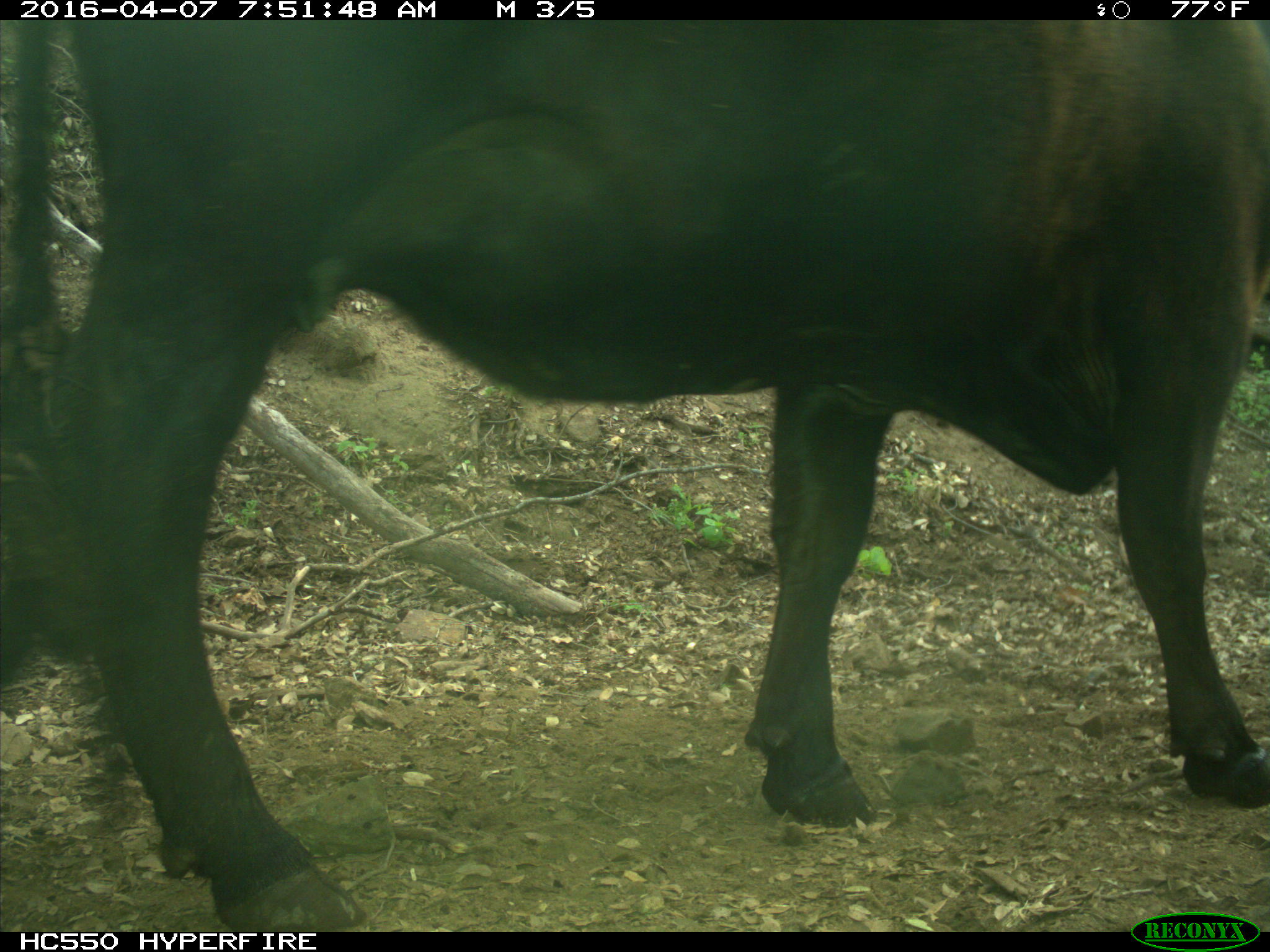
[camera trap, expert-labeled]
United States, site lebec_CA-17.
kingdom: Animalia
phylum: Chordata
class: Mammalia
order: Artiodactyla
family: Bovidae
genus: Bos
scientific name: Bos taurus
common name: domestic cow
Bos taurus (domestic cow).